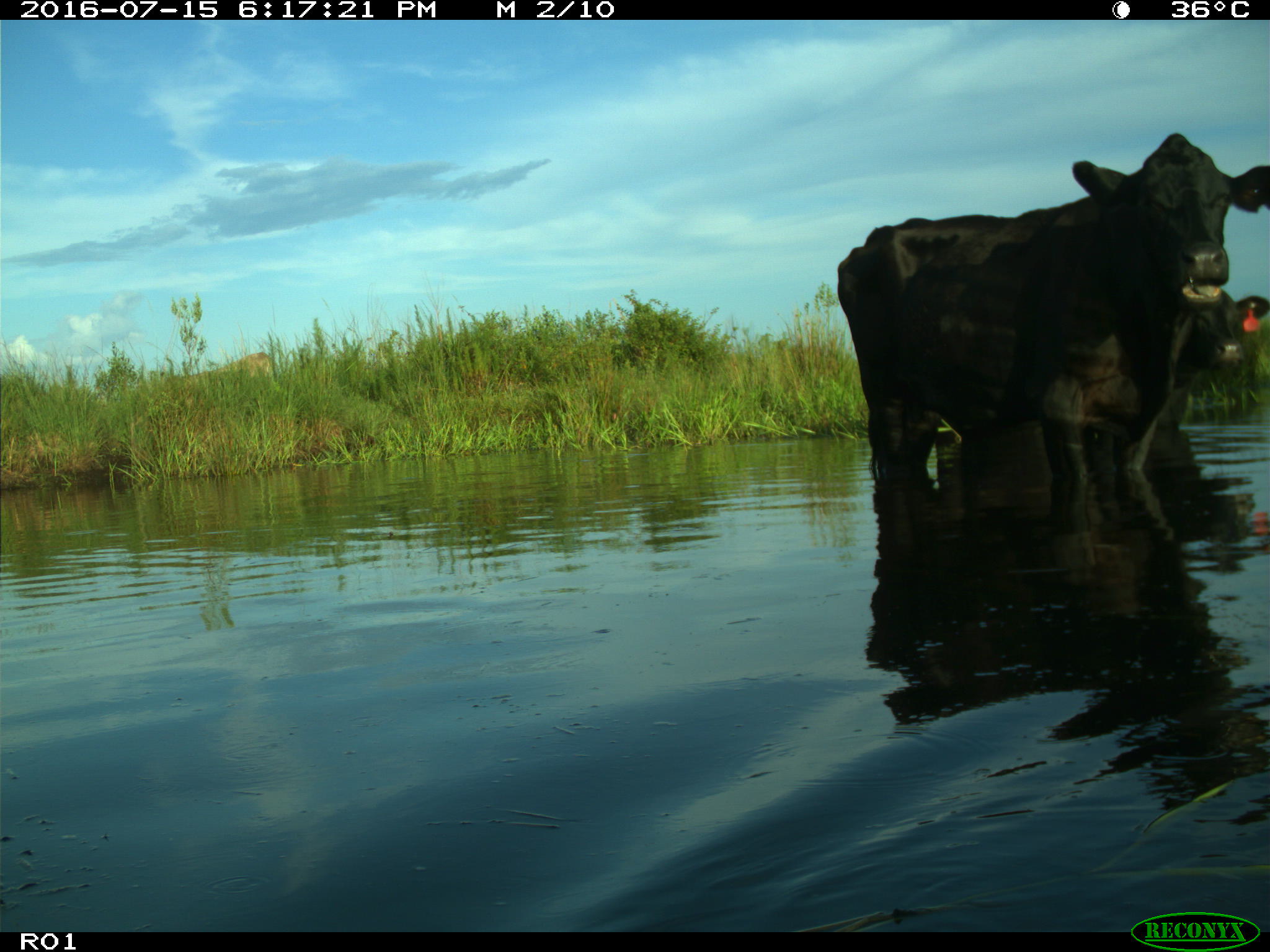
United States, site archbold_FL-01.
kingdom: Animalia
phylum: Chordata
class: Mammalia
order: Artiodactyla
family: Bovidae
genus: Bos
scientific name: Bos taurus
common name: domestic cow